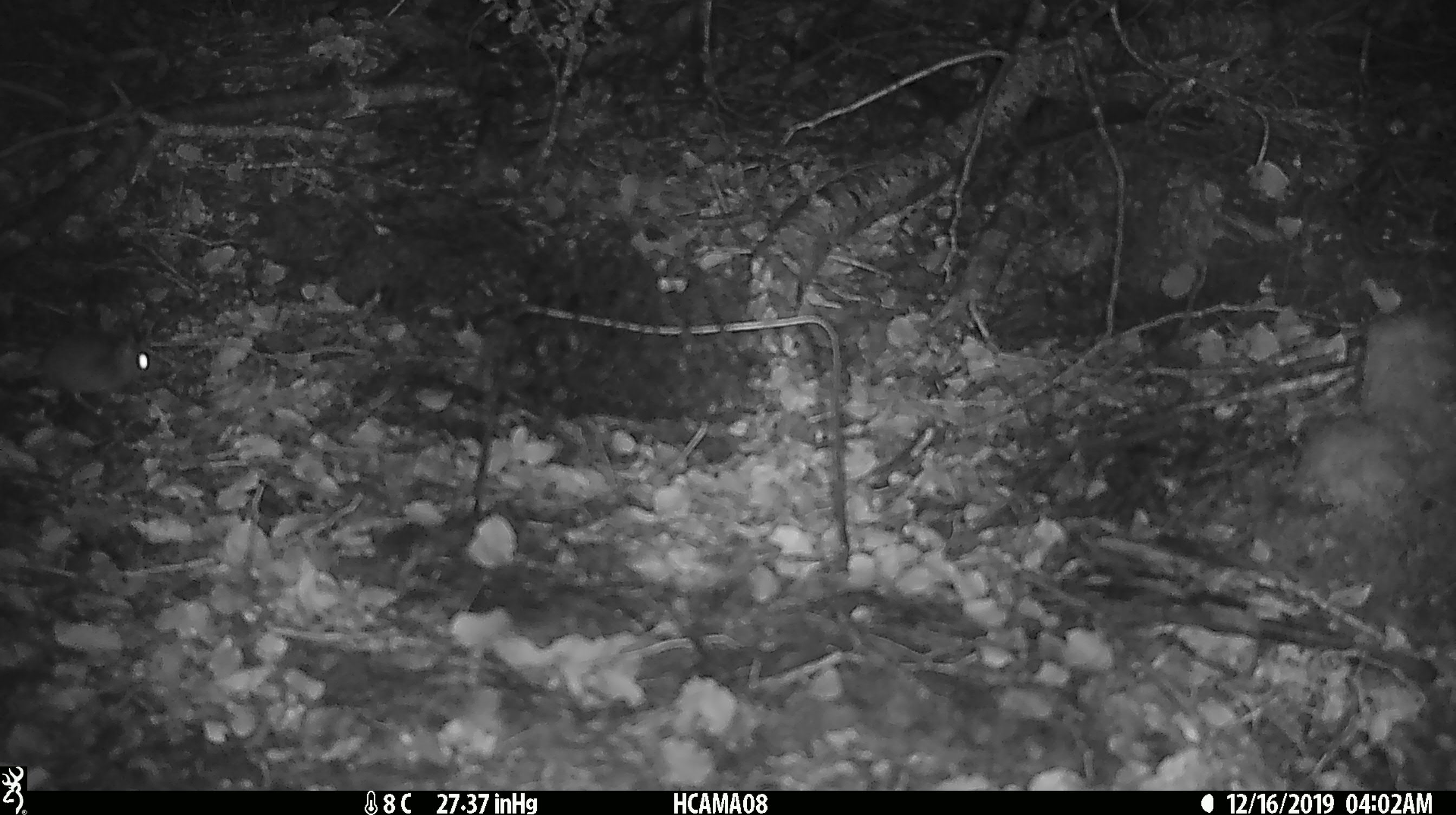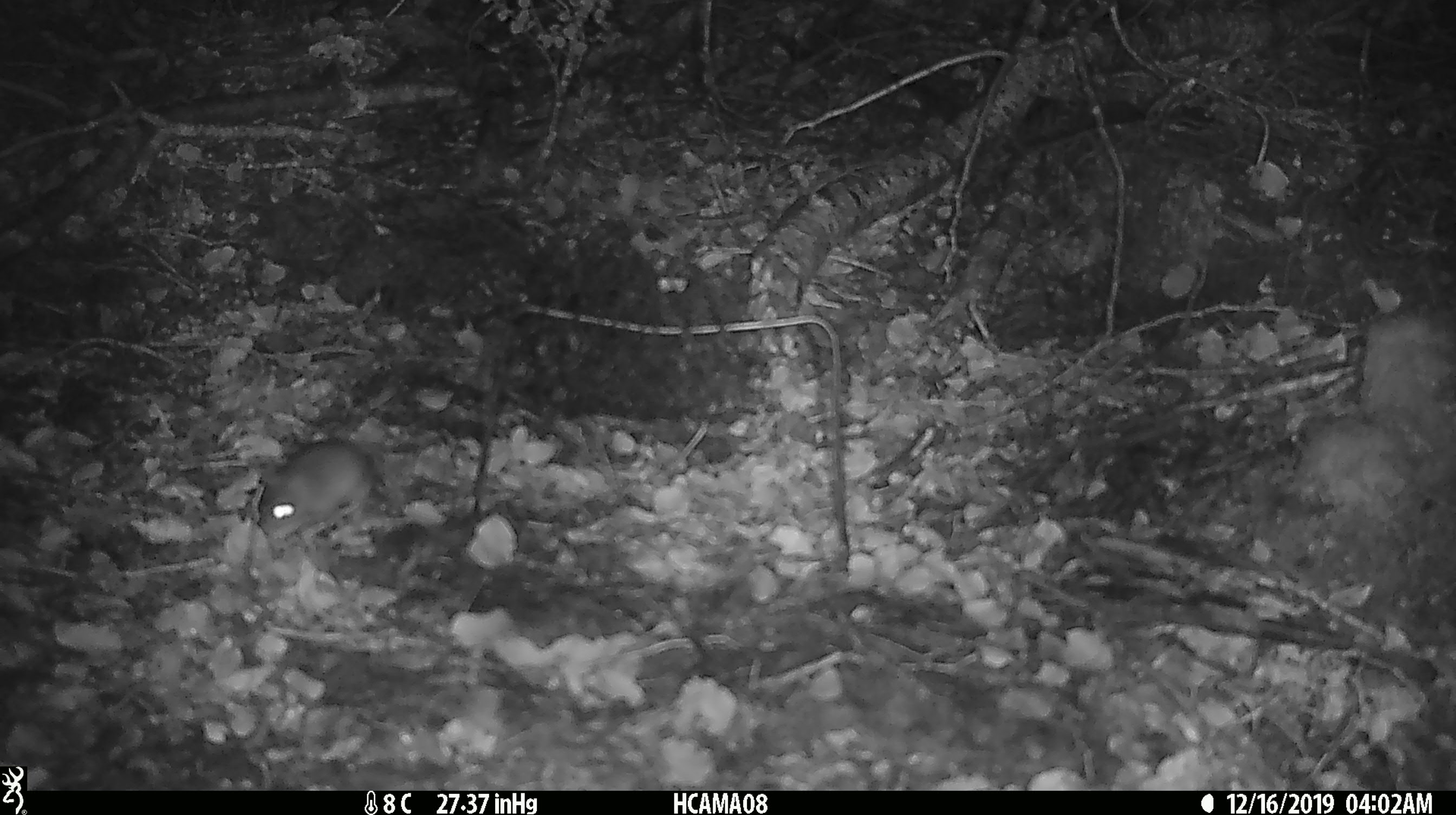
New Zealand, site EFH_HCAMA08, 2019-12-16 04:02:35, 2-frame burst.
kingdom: Animalia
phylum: Chordata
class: Mammalia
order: Rodentia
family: Muridae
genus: Mus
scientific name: Mus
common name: mouse